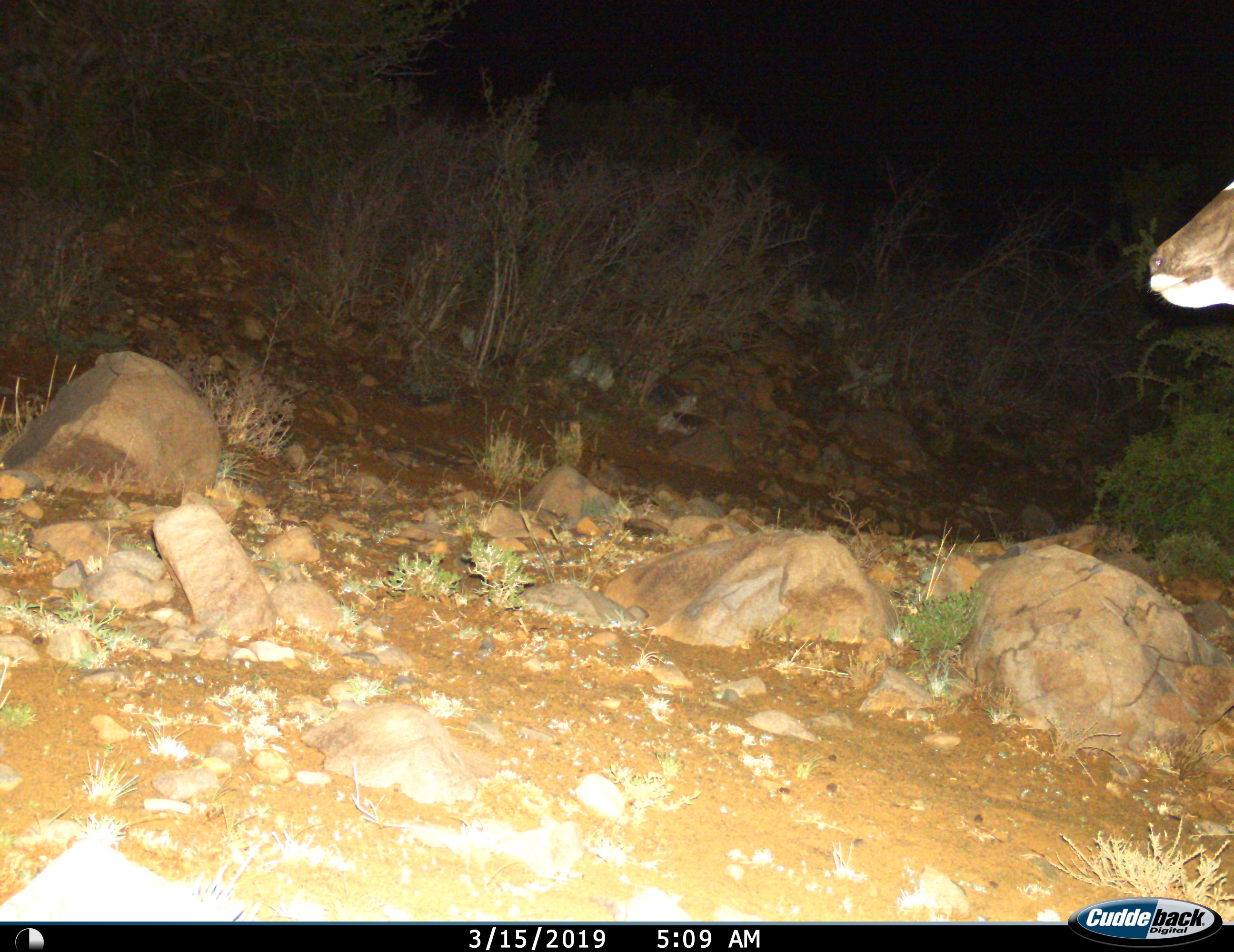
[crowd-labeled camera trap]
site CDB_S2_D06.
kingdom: Animalia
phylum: Chordata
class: Mammalia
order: Artiodactyla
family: Bovidae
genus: Tragelaphus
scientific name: Tragelaphus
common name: kudu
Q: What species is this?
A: Kudu (Tragelaphus).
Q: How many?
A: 1.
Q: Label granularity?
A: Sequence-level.